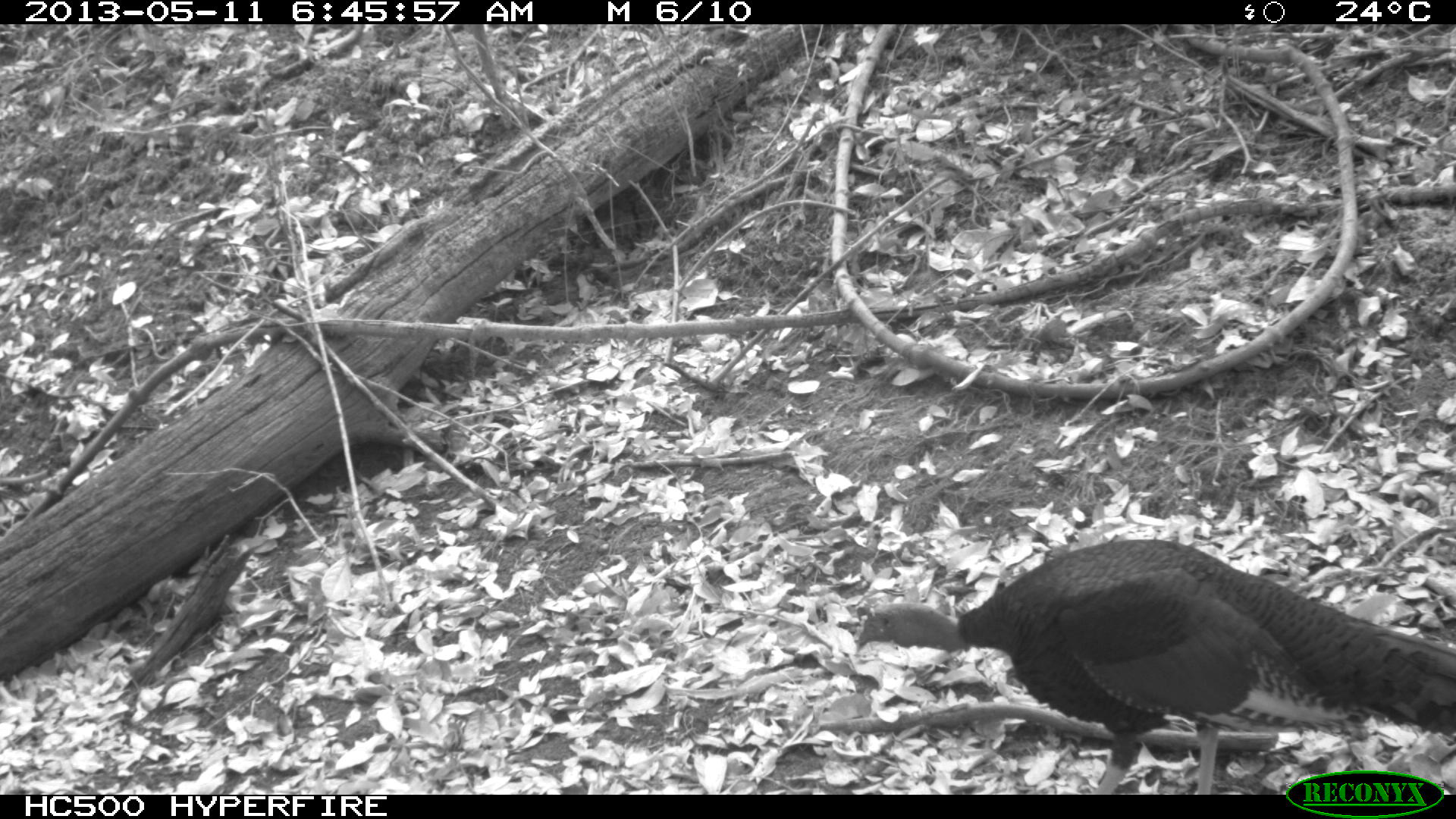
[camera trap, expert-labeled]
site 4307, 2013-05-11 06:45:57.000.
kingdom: Animalia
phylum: Chordata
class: Aves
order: Galliformes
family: Phasianidae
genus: Meleagris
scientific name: Meleagris ocellata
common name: ocellated turkey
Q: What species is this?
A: Meleagris ocellata (ocellated turkey).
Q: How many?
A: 1.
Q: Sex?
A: Male.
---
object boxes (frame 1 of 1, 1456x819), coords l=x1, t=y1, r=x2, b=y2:
meleagris ocellata: l=854, t=538, r=1456, b=793